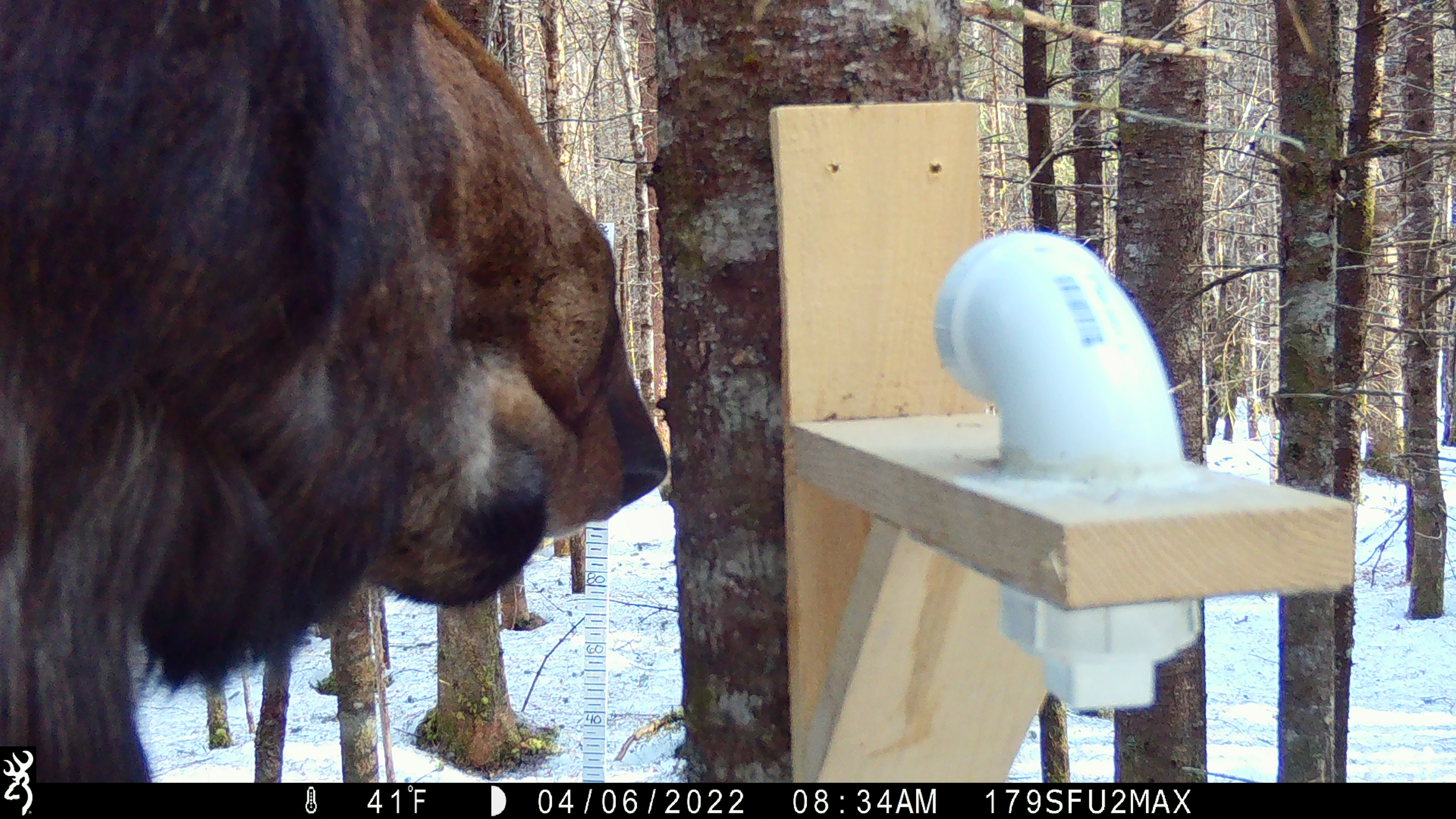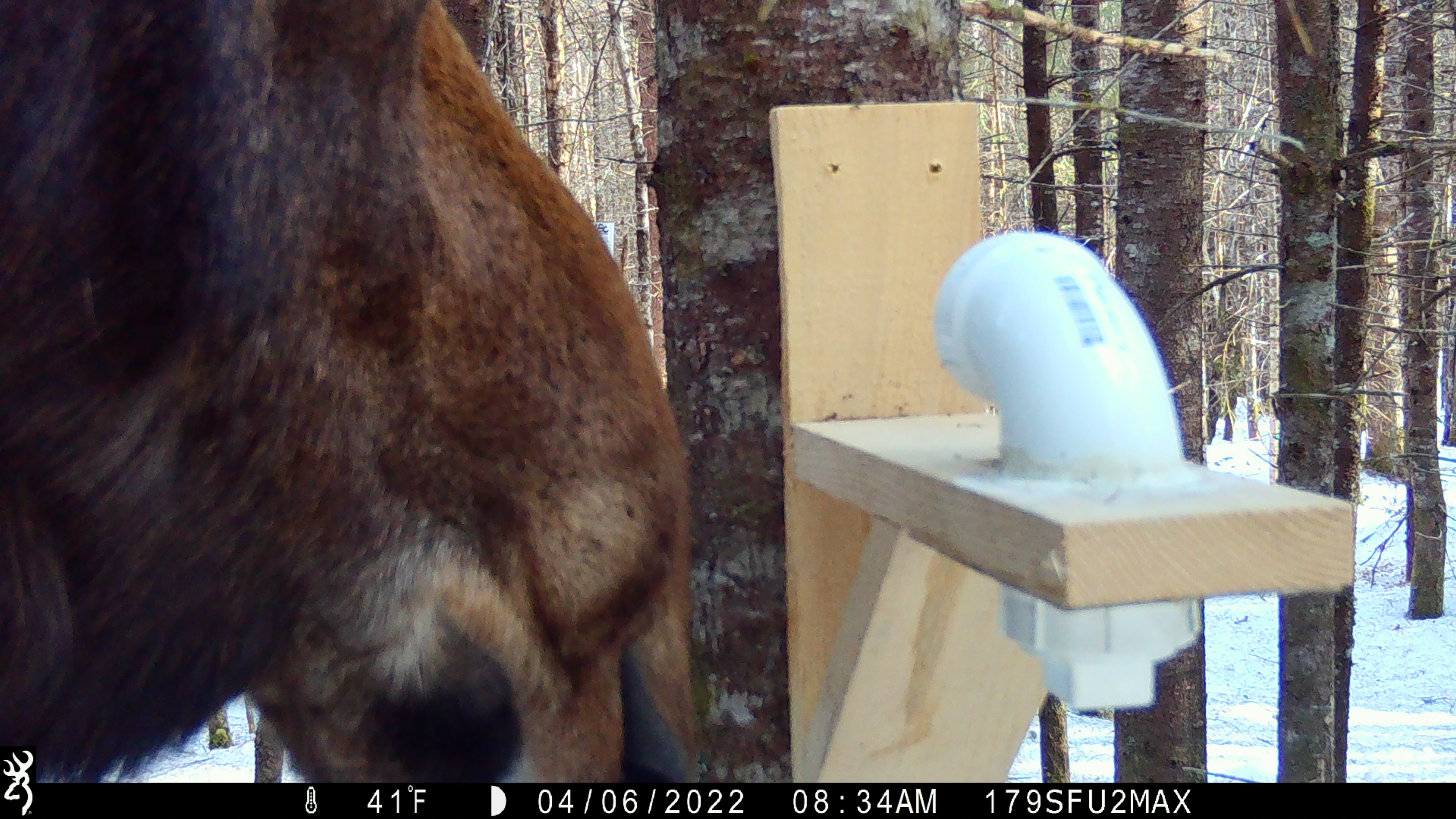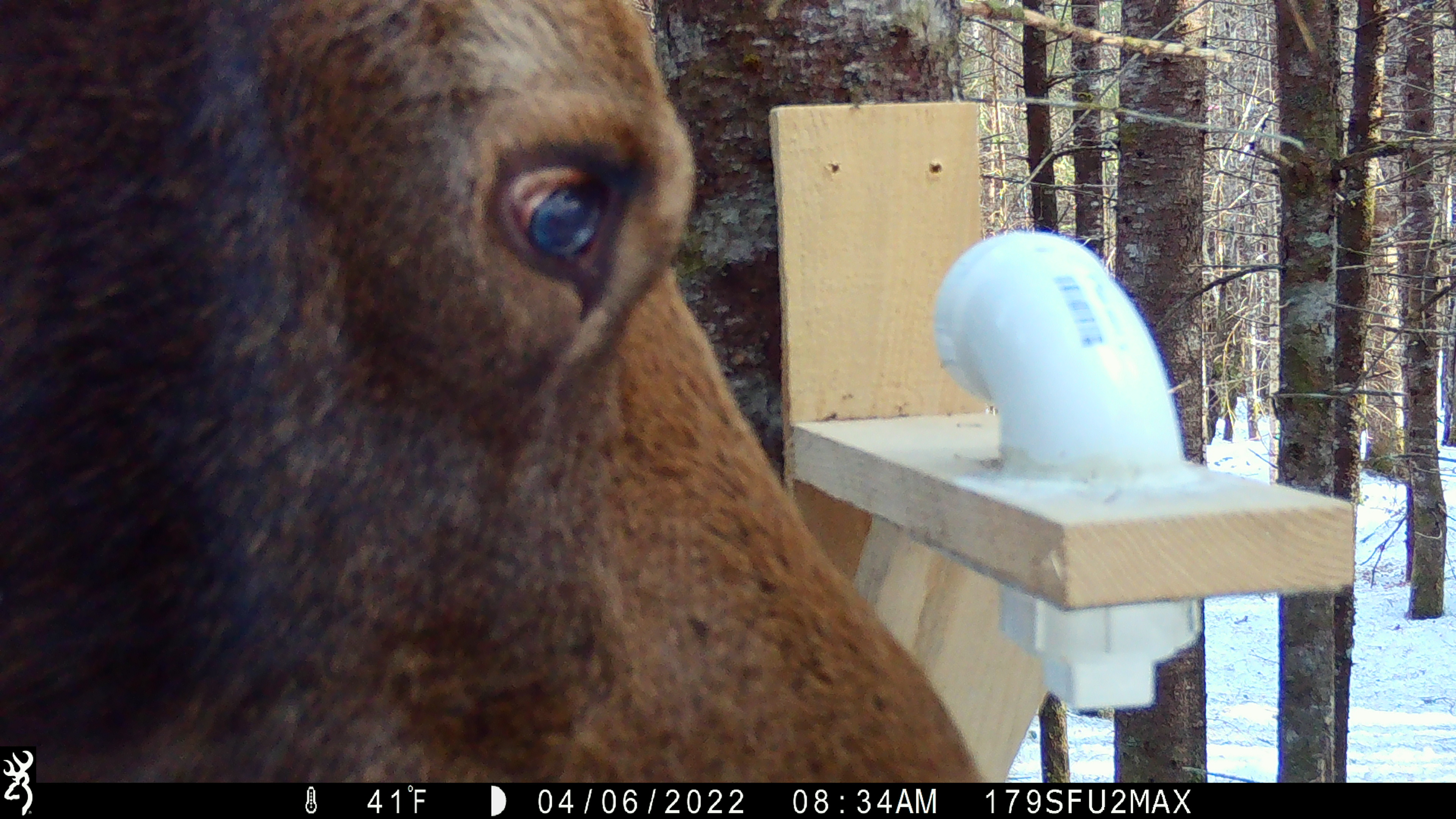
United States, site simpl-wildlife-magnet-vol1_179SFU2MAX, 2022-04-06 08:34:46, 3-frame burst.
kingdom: Animalia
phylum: Chordata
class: Mammalia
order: Artiodactyla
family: Cervidae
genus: Alces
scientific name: Alces alces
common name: moose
Moose (Alces alces).